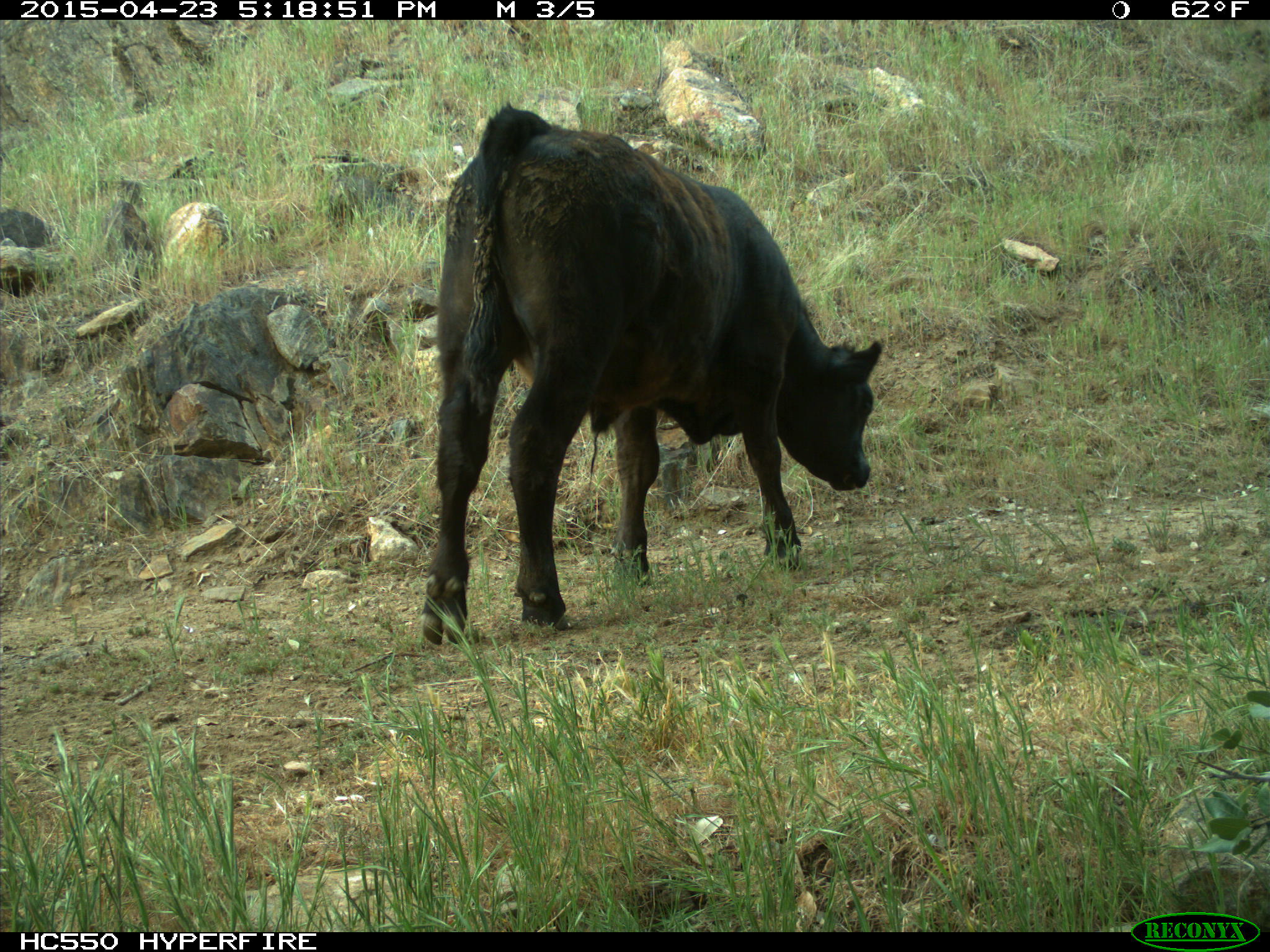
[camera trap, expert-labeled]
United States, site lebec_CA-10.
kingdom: Animalia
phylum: Chordata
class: Mammalia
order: Artiodactyla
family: Bovidae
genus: Bos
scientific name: Bos taurus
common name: domestic cow